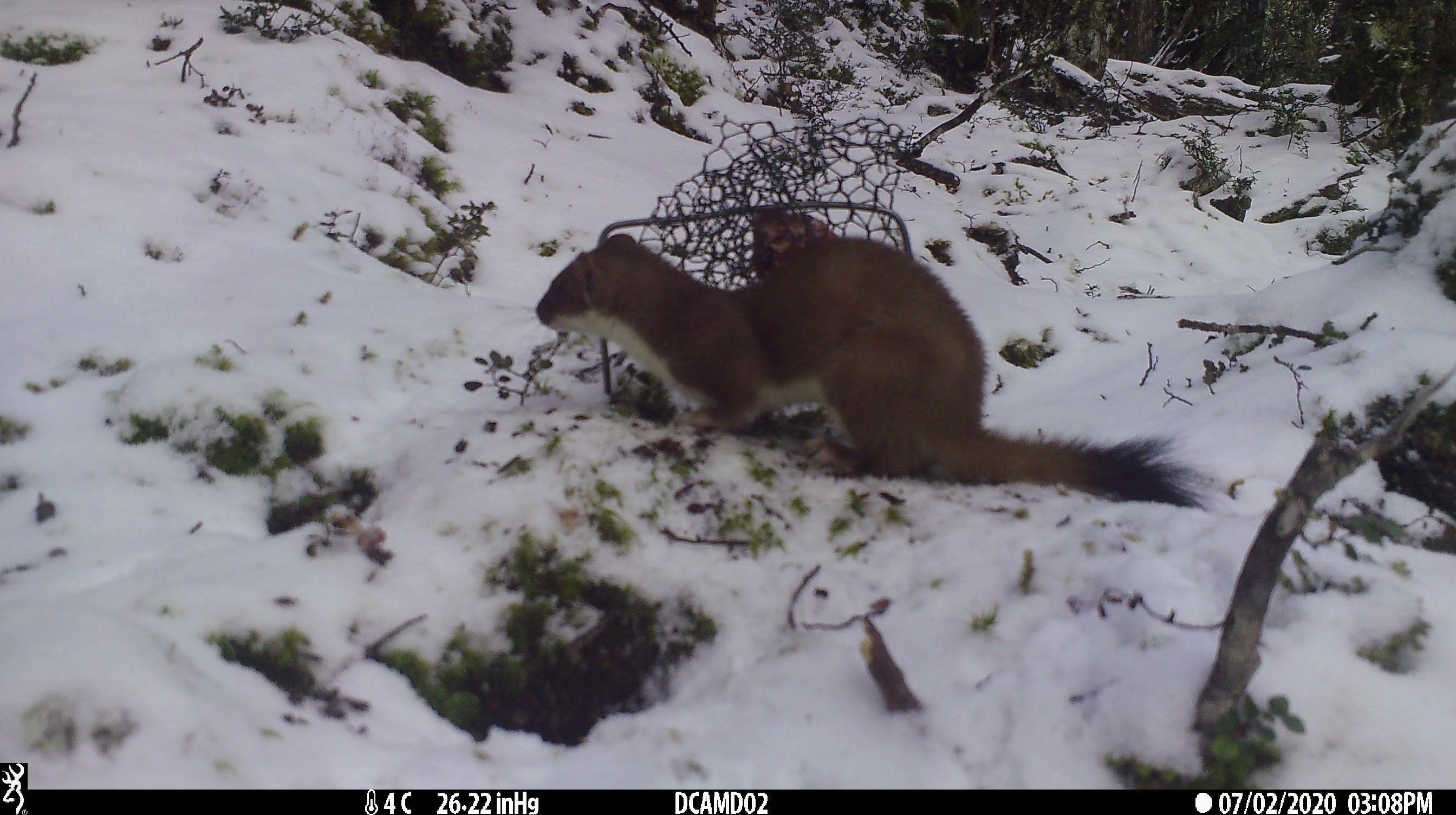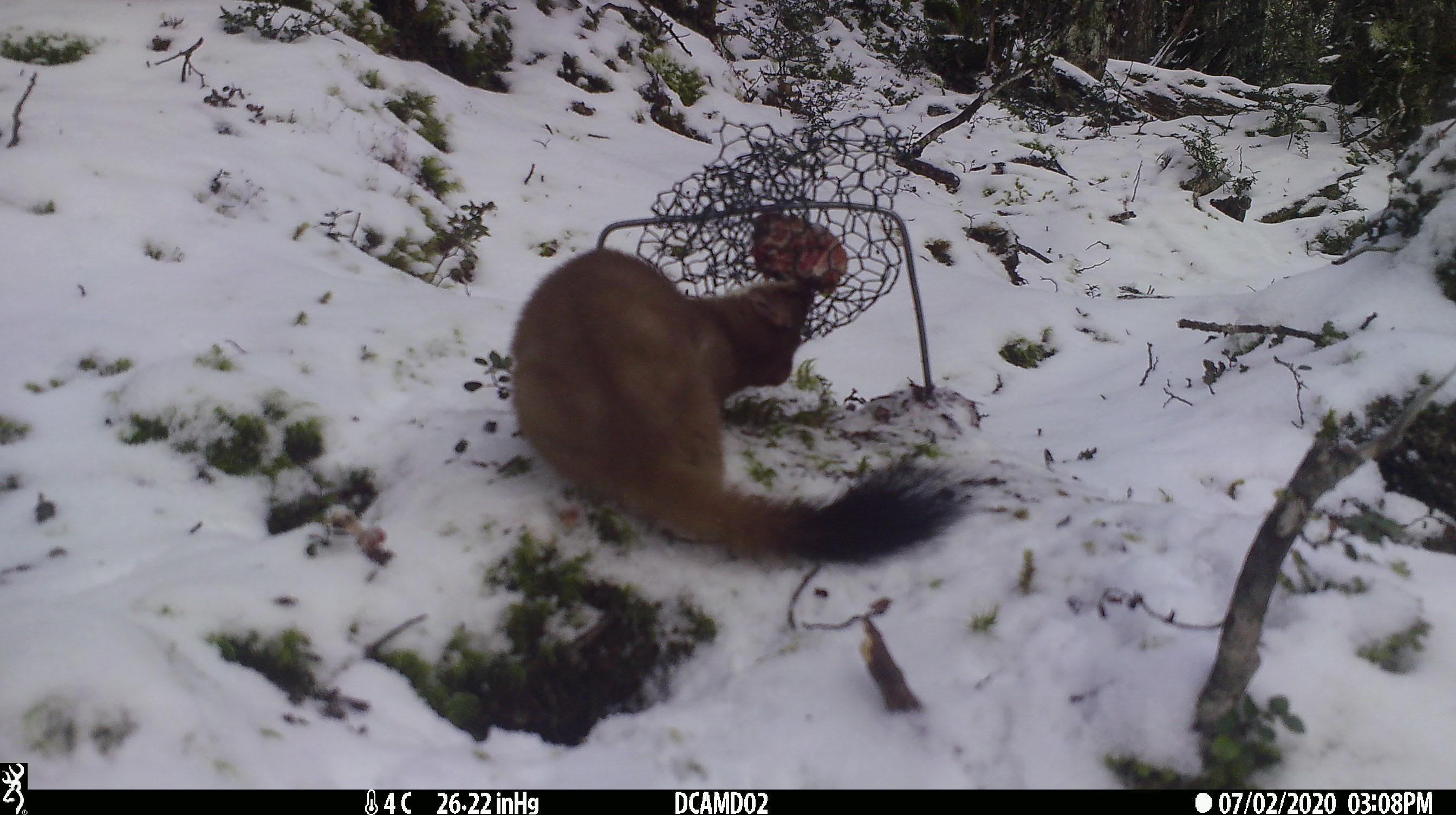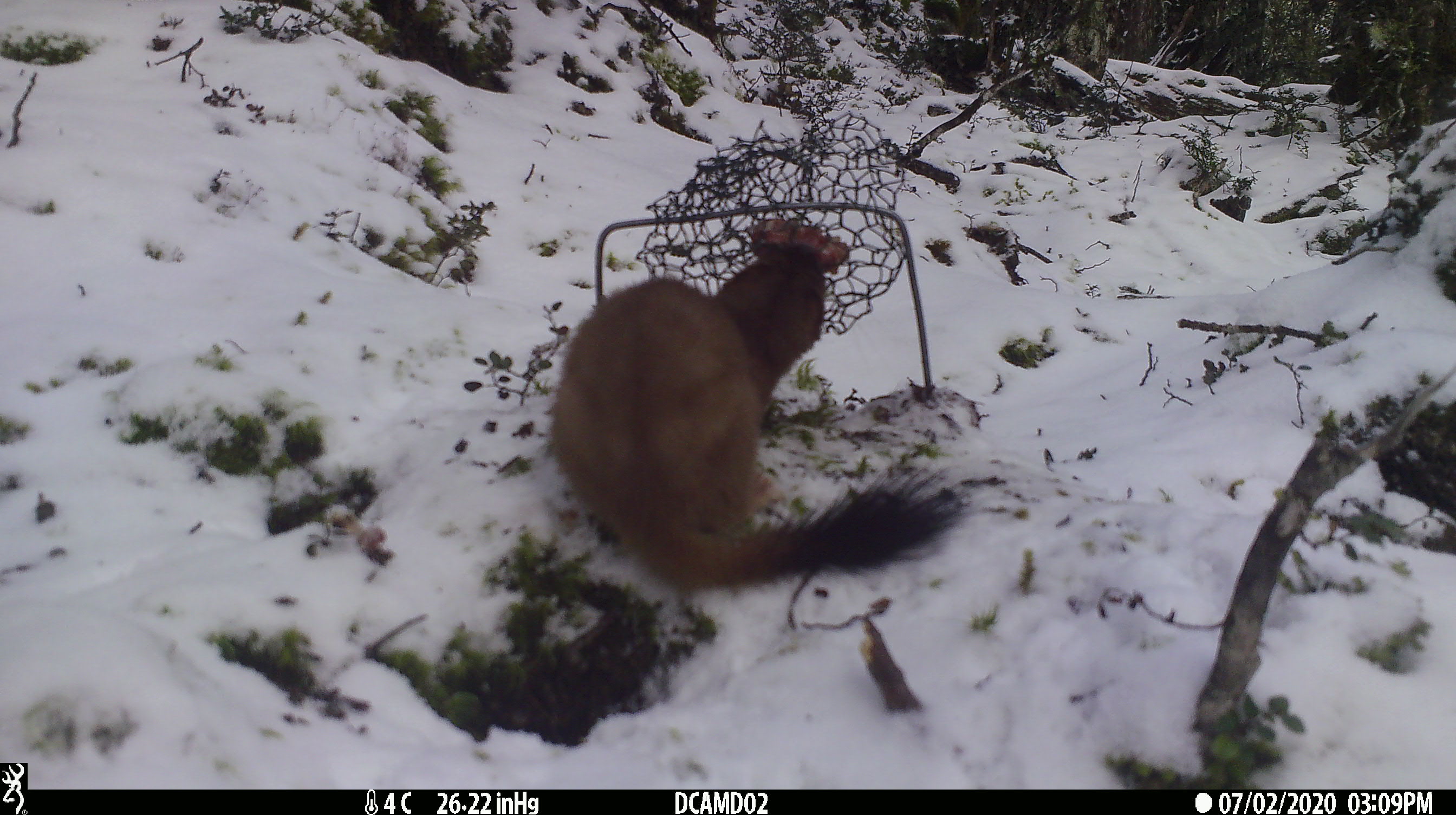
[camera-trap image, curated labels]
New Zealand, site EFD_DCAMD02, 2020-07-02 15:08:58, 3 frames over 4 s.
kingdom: Animalia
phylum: Chordata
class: Mammalia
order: Carnivora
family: Mustelidae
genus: Mustela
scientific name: Mustela erminea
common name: stoat